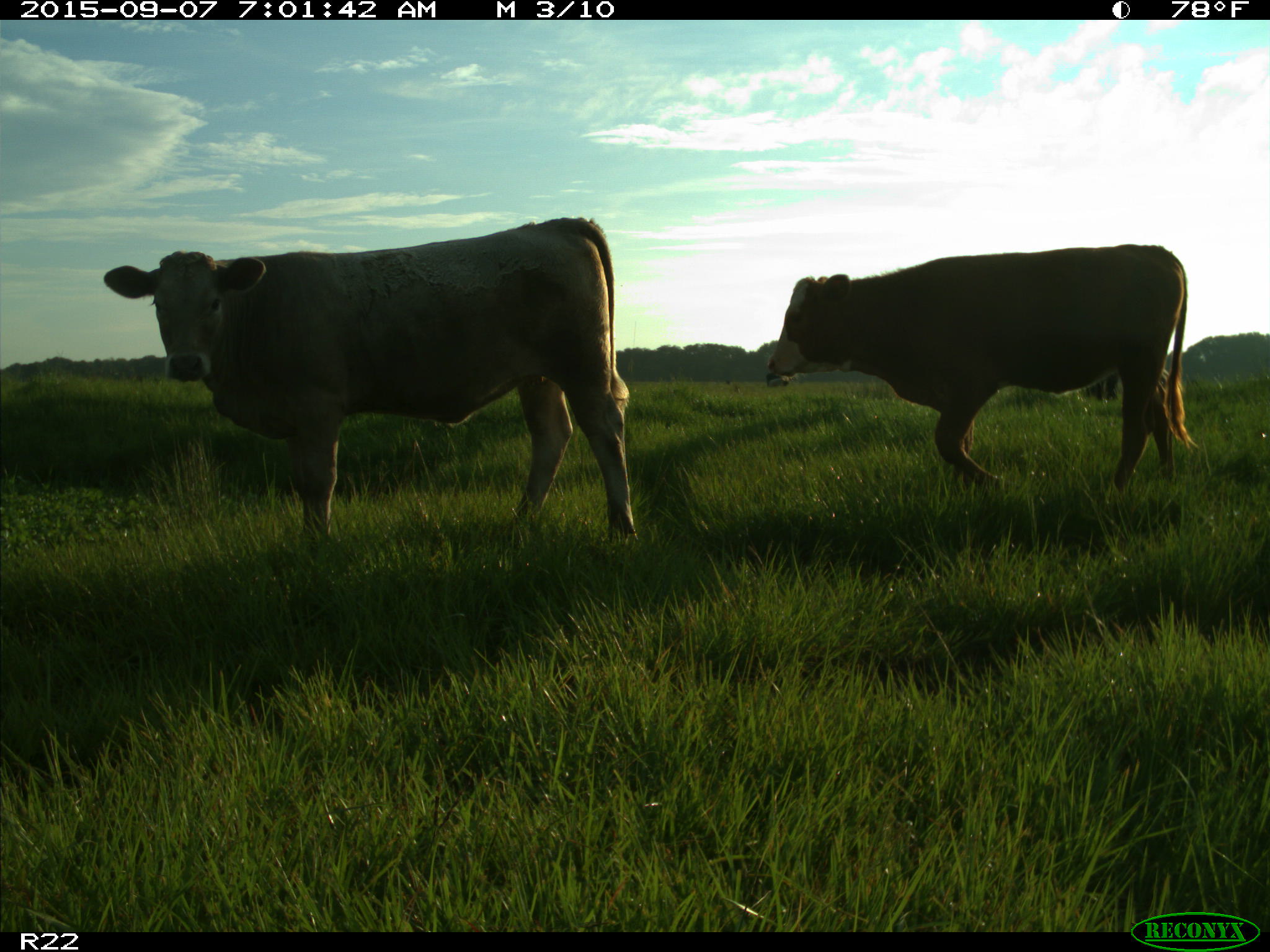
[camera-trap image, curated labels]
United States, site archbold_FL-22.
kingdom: Animalia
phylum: Chordata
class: Mammalia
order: Artiodactyla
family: Bovidae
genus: Bos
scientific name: Bos taurus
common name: domestic cow